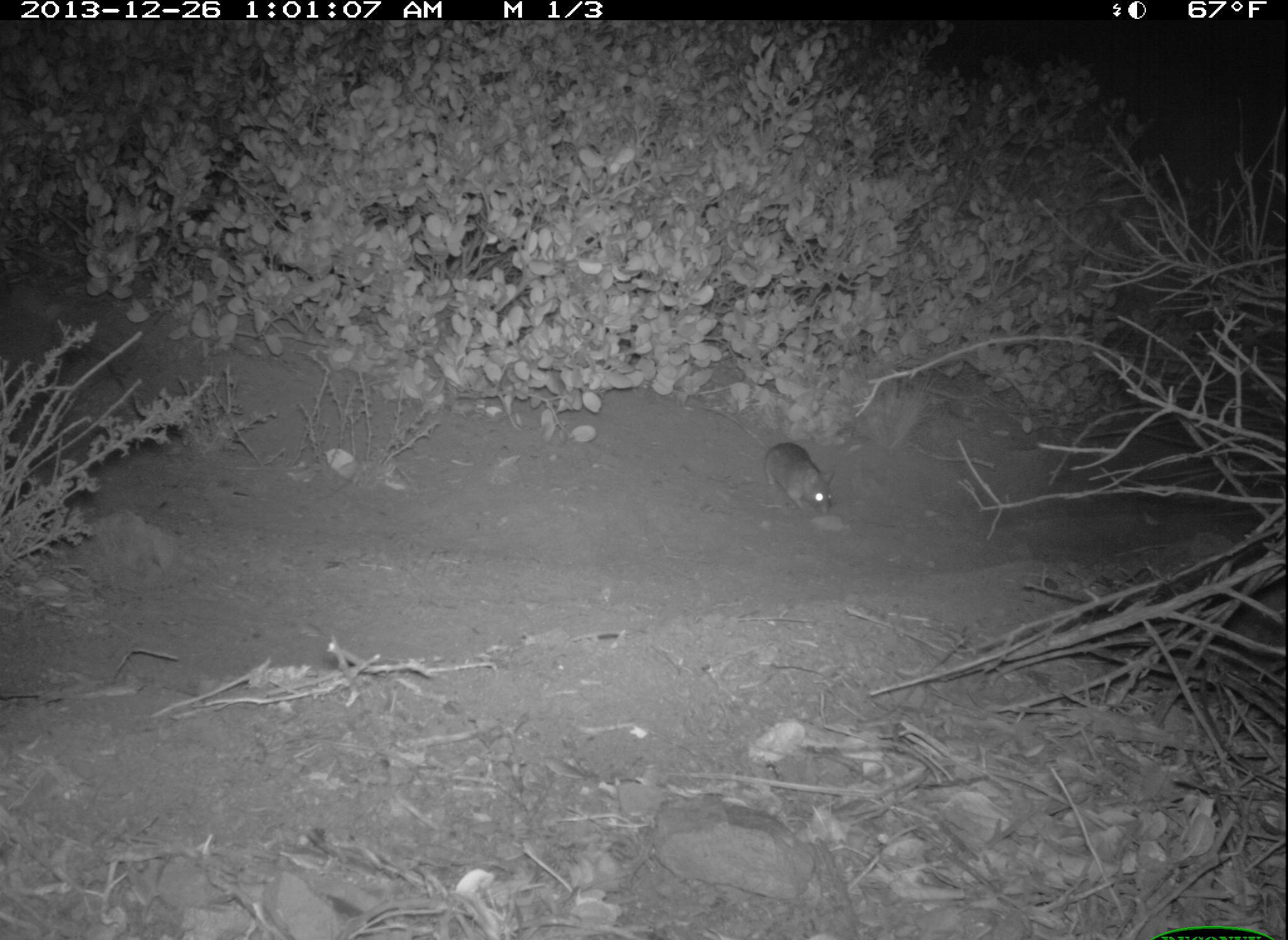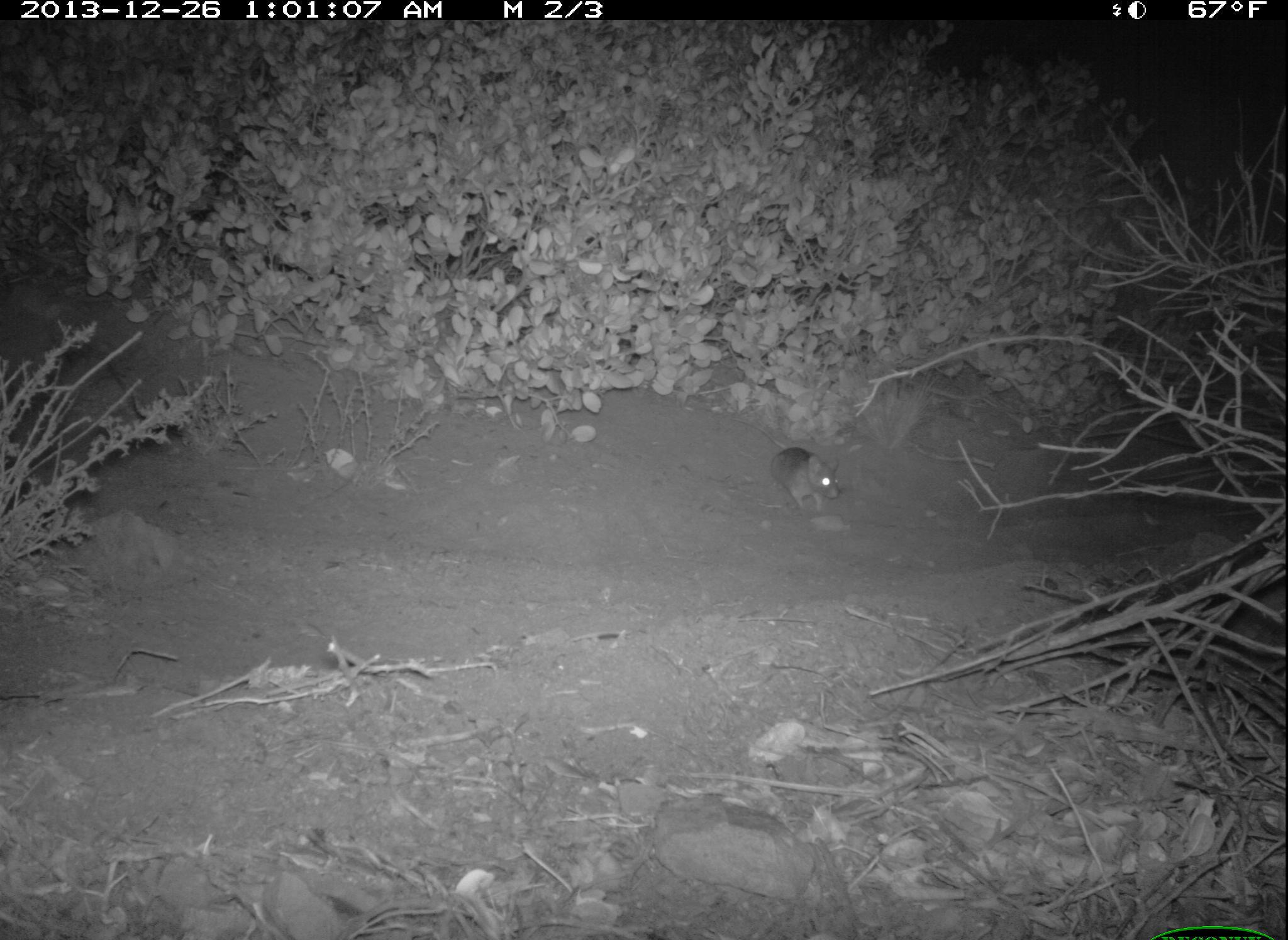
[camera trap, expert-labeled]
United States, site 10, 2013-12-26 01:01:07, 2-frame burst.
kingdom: Animalia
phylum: Chordata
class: Mammalia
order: Rodentia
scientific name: Rodentia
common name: rodent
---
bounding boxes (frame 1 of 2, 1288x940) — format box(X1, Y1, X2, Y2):
rodent: box(694, 401, 837, 517)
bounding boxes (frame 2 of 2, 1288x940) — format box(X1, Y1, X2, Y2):
rodent: box(730, 417, 843, 514)